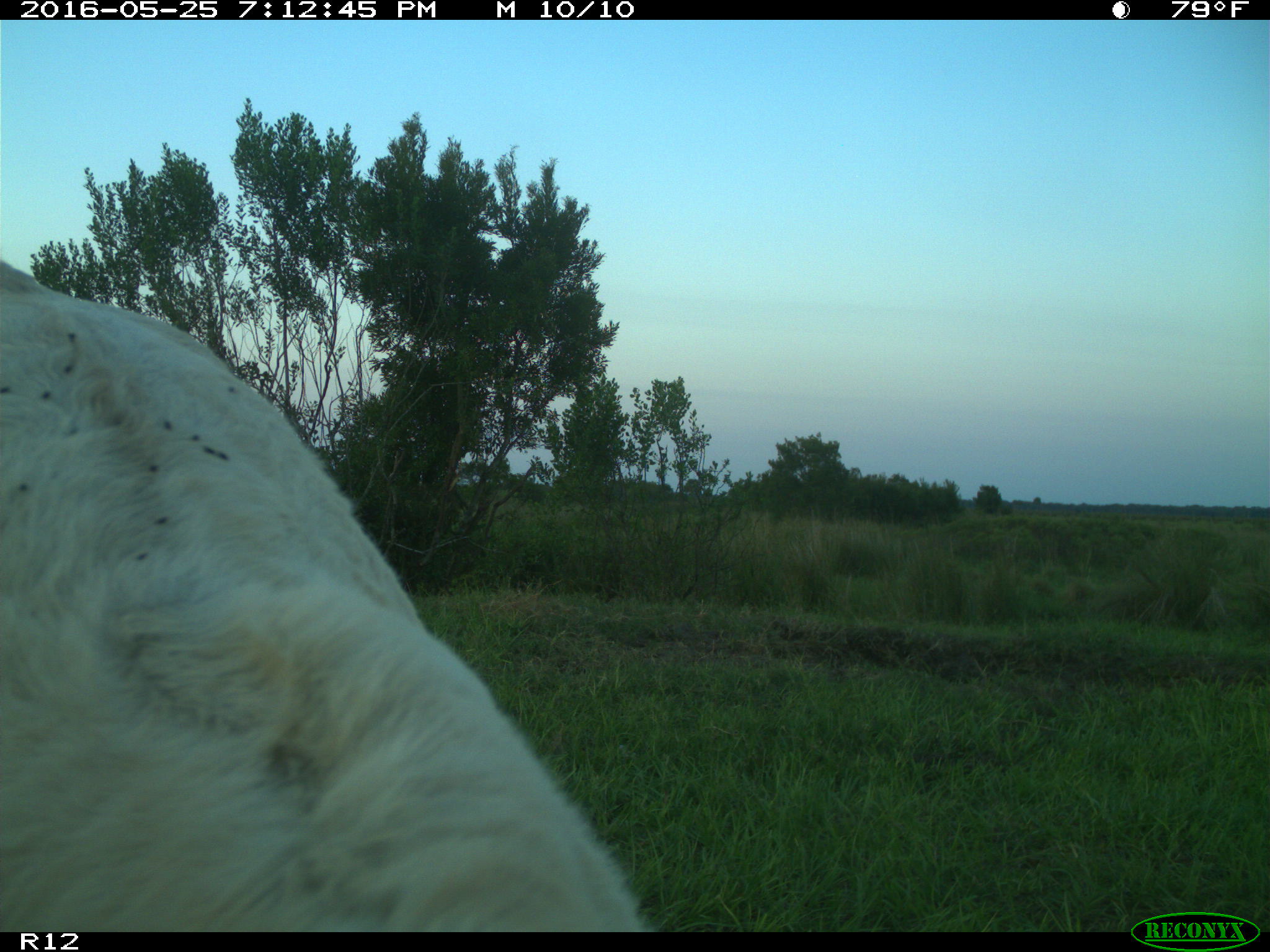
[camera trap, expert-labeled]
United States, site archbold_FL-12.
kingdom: Animalia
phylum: Chordata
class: Mammalia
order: Artiodactyla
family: Bovidae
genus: Bos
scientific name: Bos taurus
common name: domestic cow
Bos taurus (domestic cow).